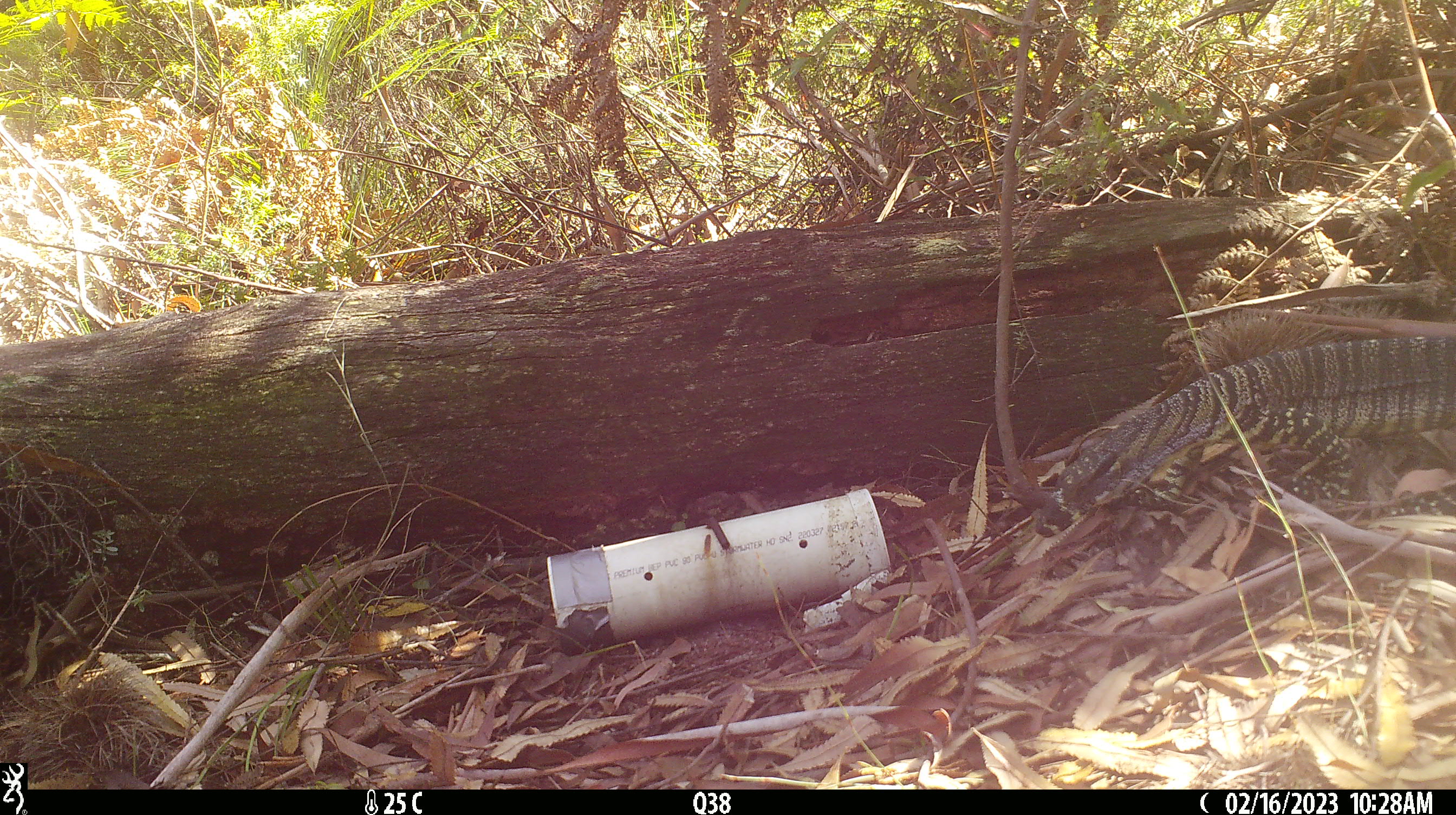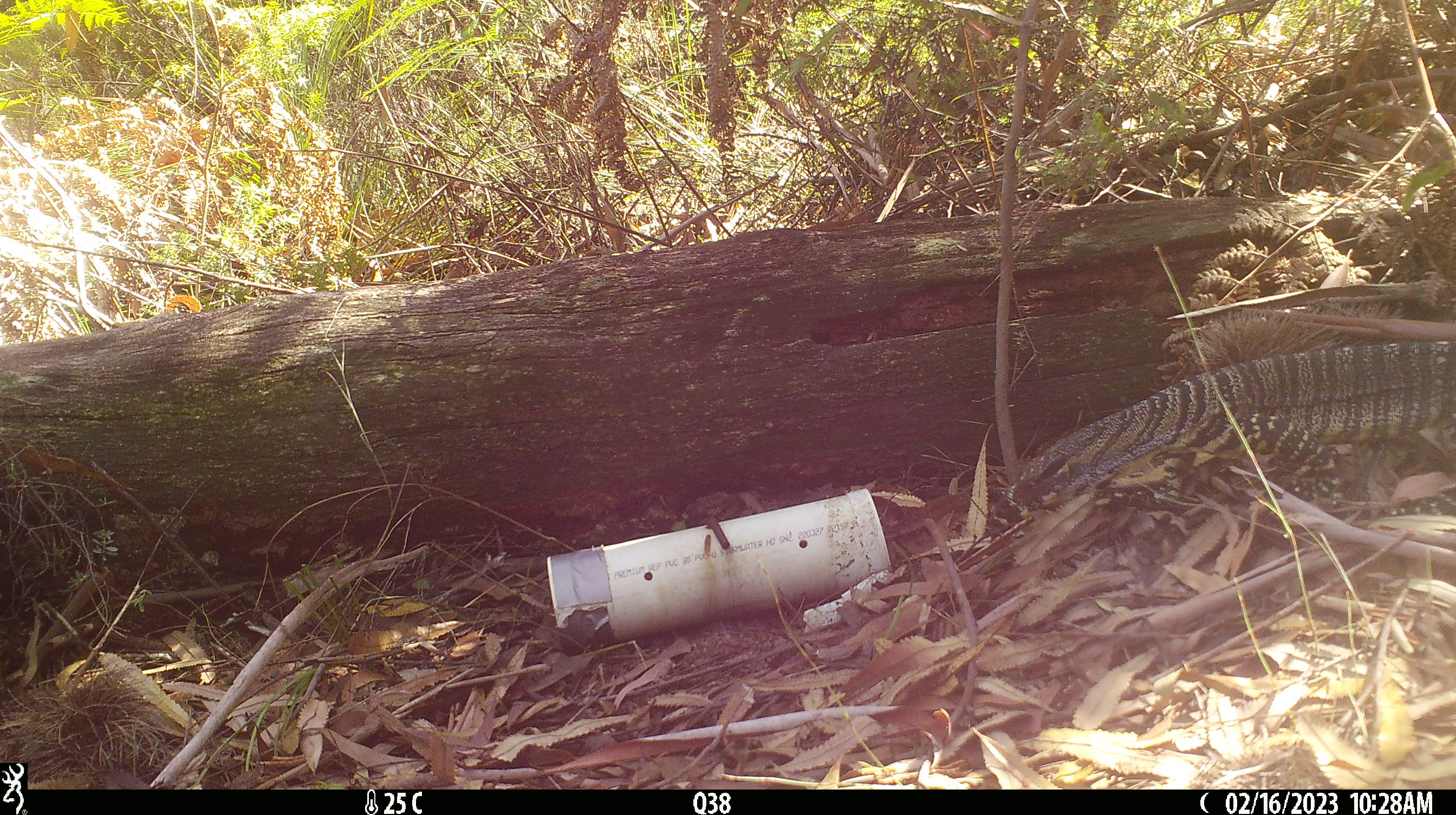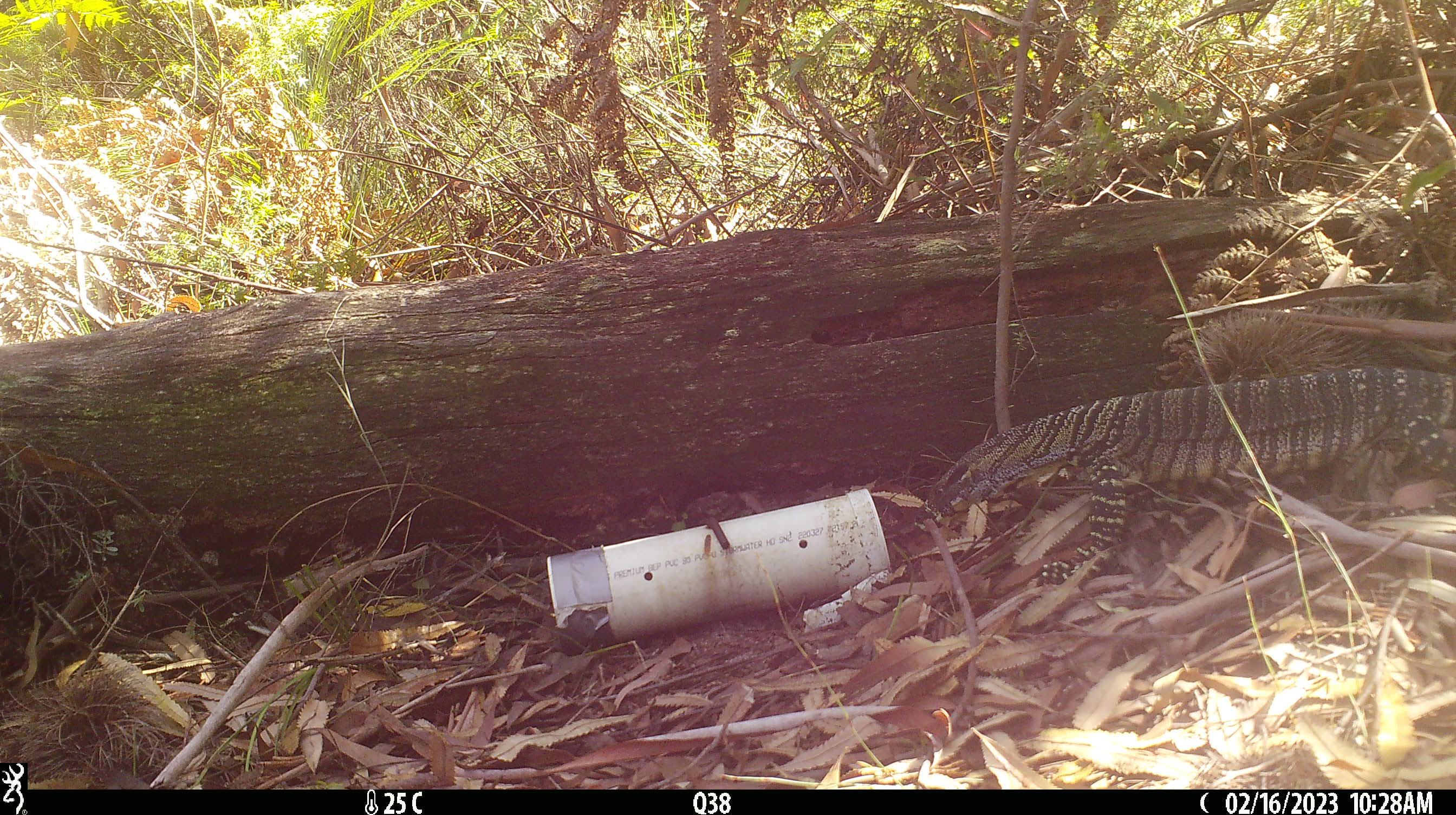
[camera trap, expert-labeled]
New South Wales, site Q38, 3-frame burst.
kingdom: Animalia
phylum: Chordata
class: Reptilia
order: Squamata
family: Varanidae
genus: Varanus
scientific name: Varanus varius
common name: lace monitor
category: goanna